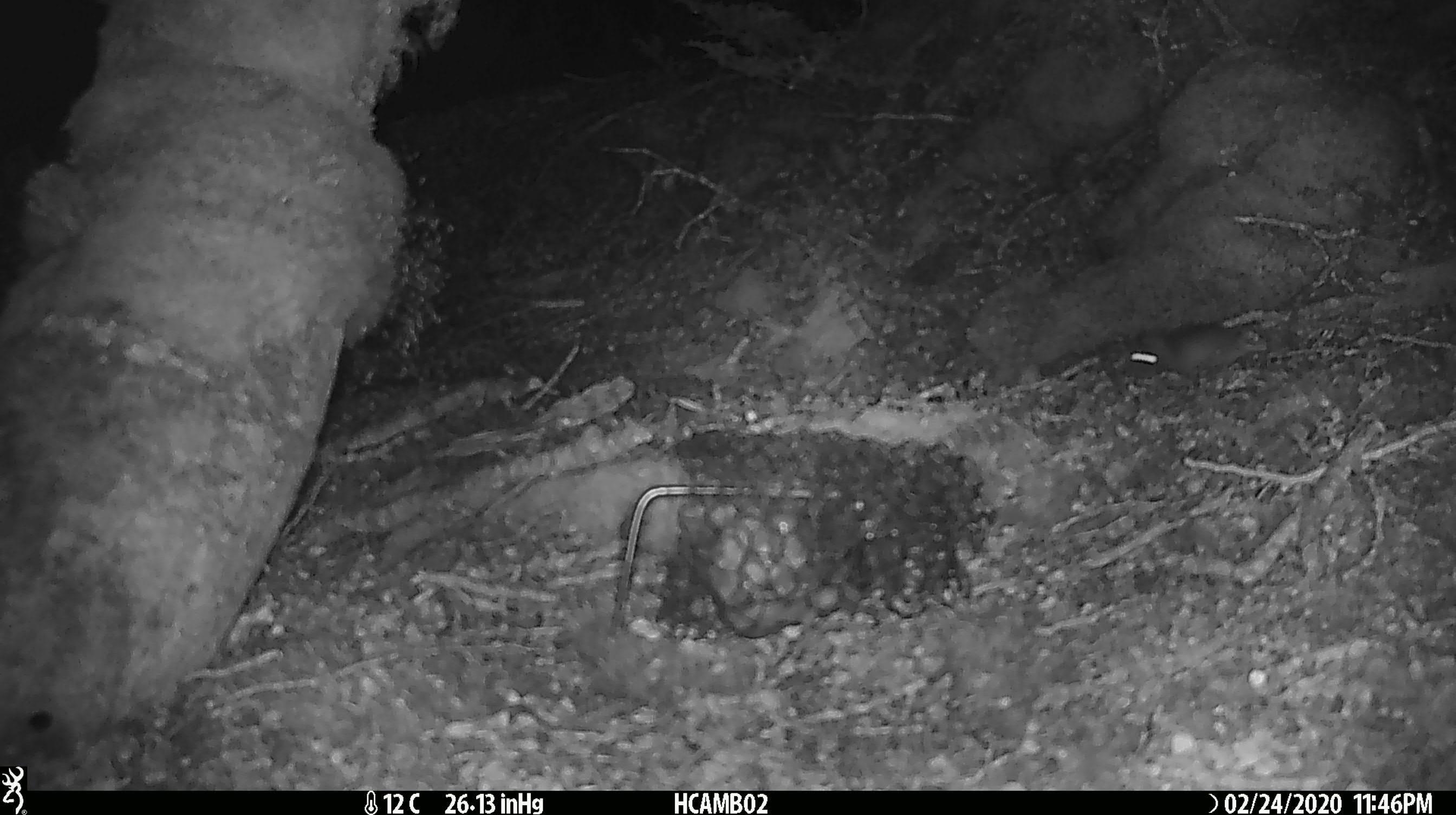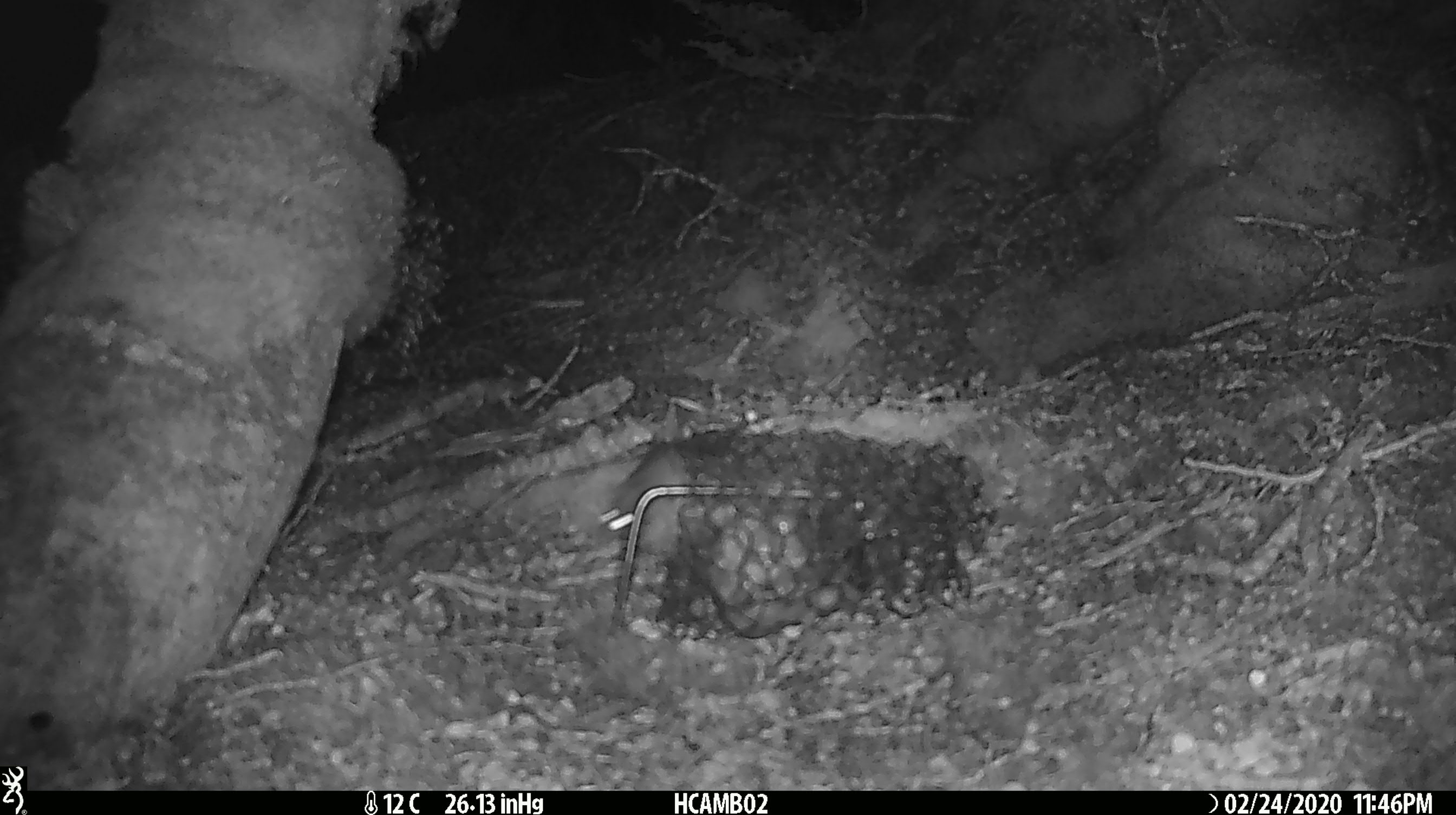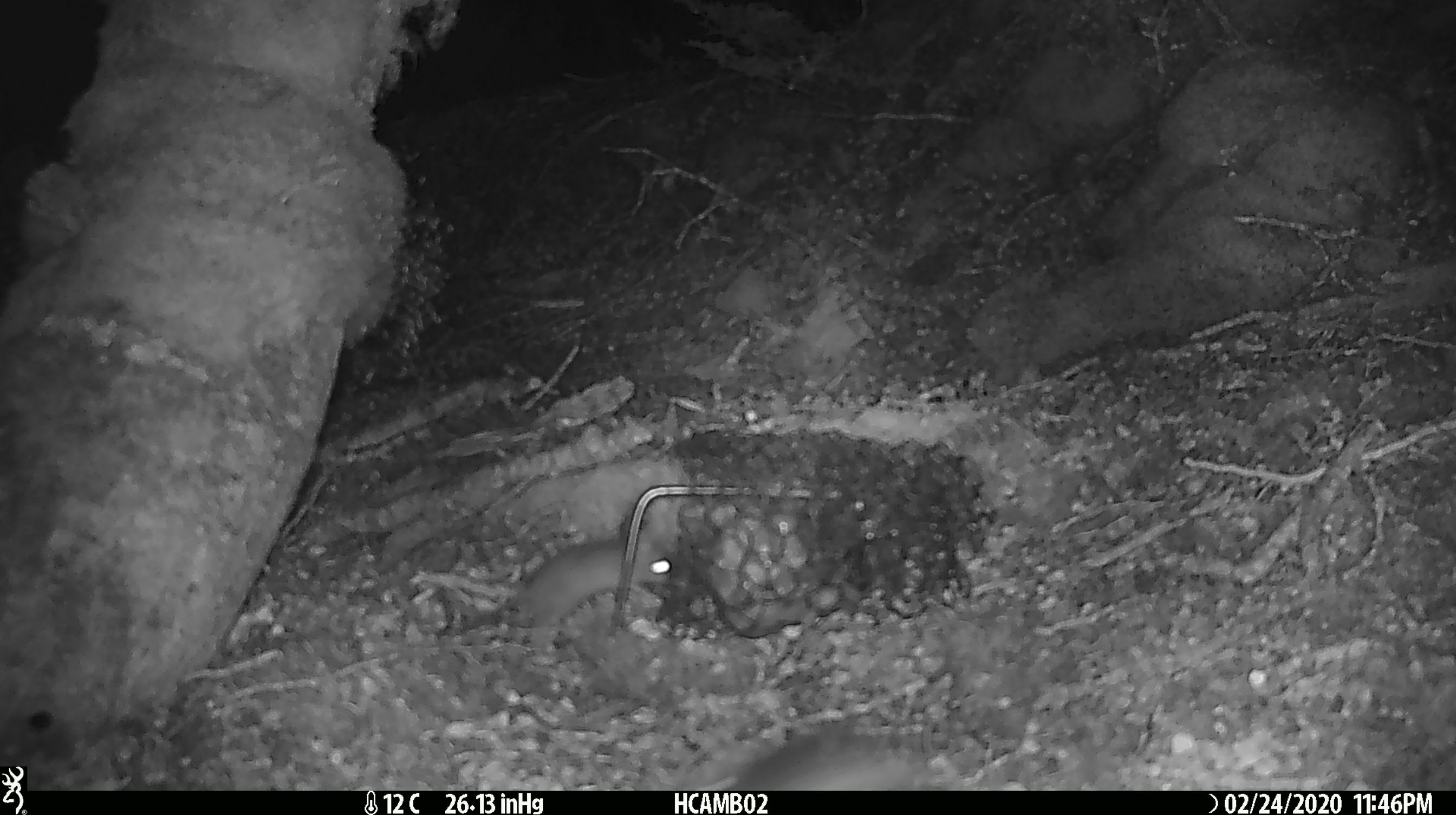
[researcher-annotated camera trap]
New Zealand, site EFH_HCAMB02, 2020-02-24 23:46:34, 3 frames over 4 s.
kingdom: Animalia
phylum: Chordata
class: Mammalia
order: Rodentia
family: Muridae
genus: Mus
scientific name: Mus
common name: mouse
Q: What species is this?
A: Mouse (Mus).